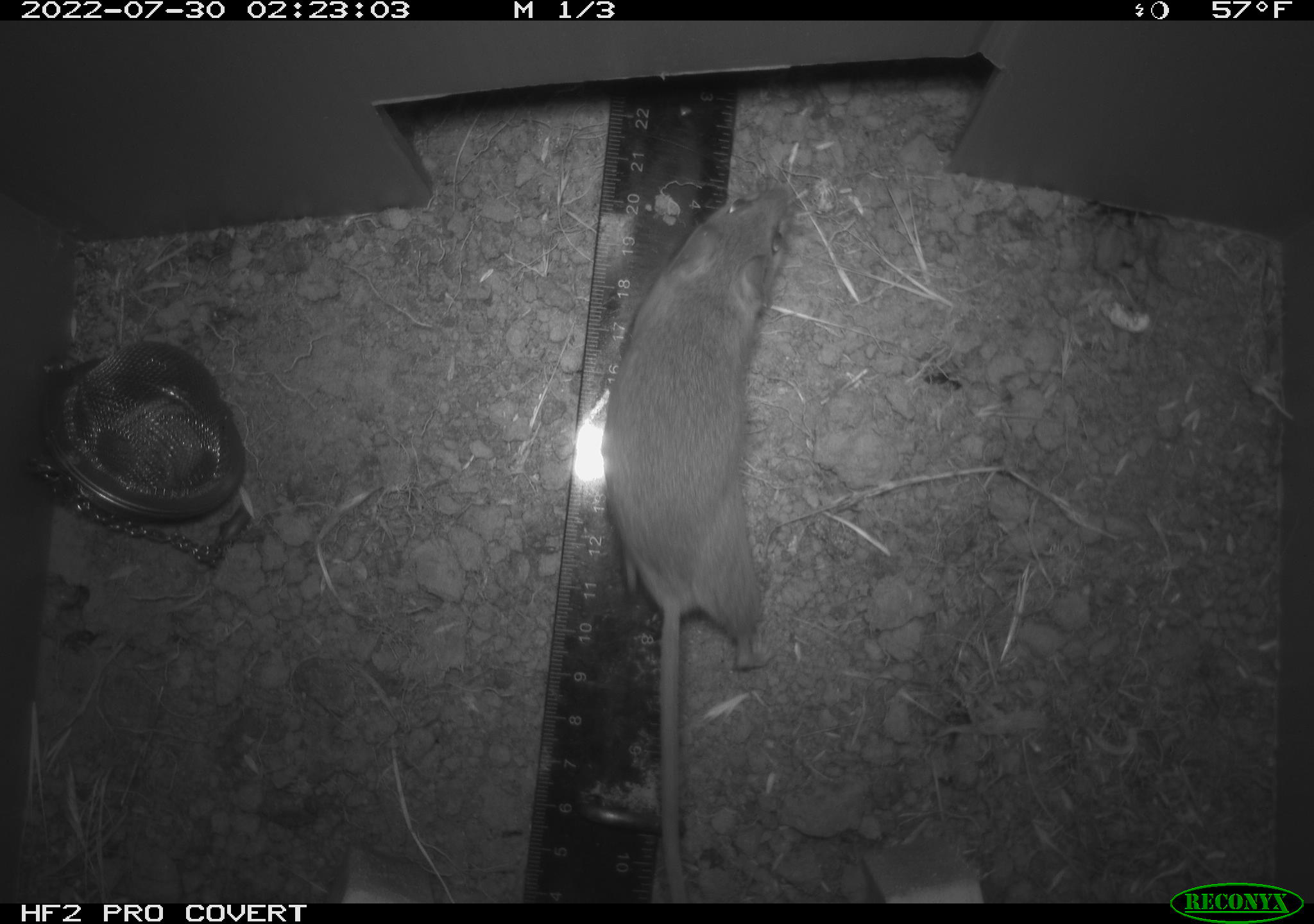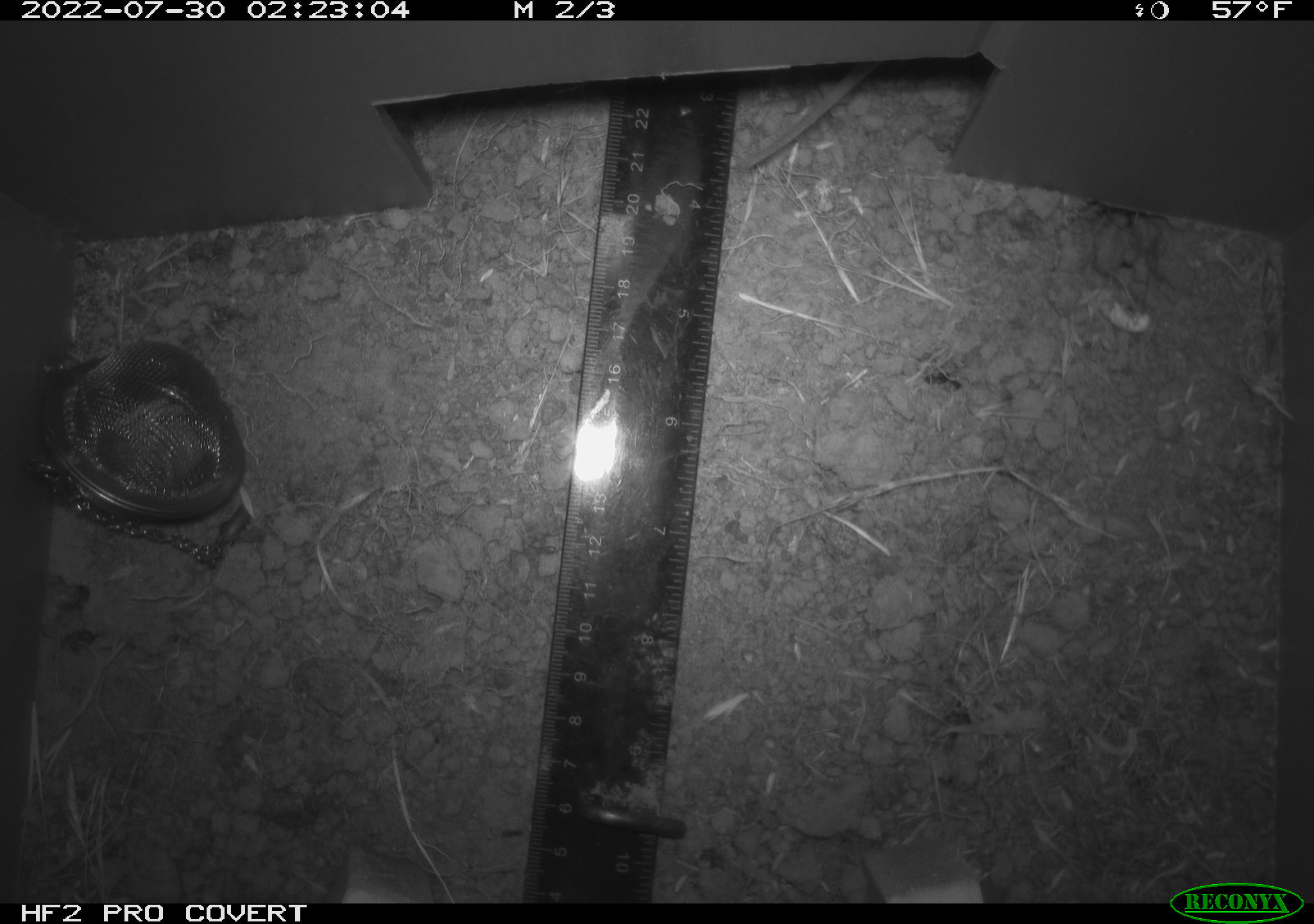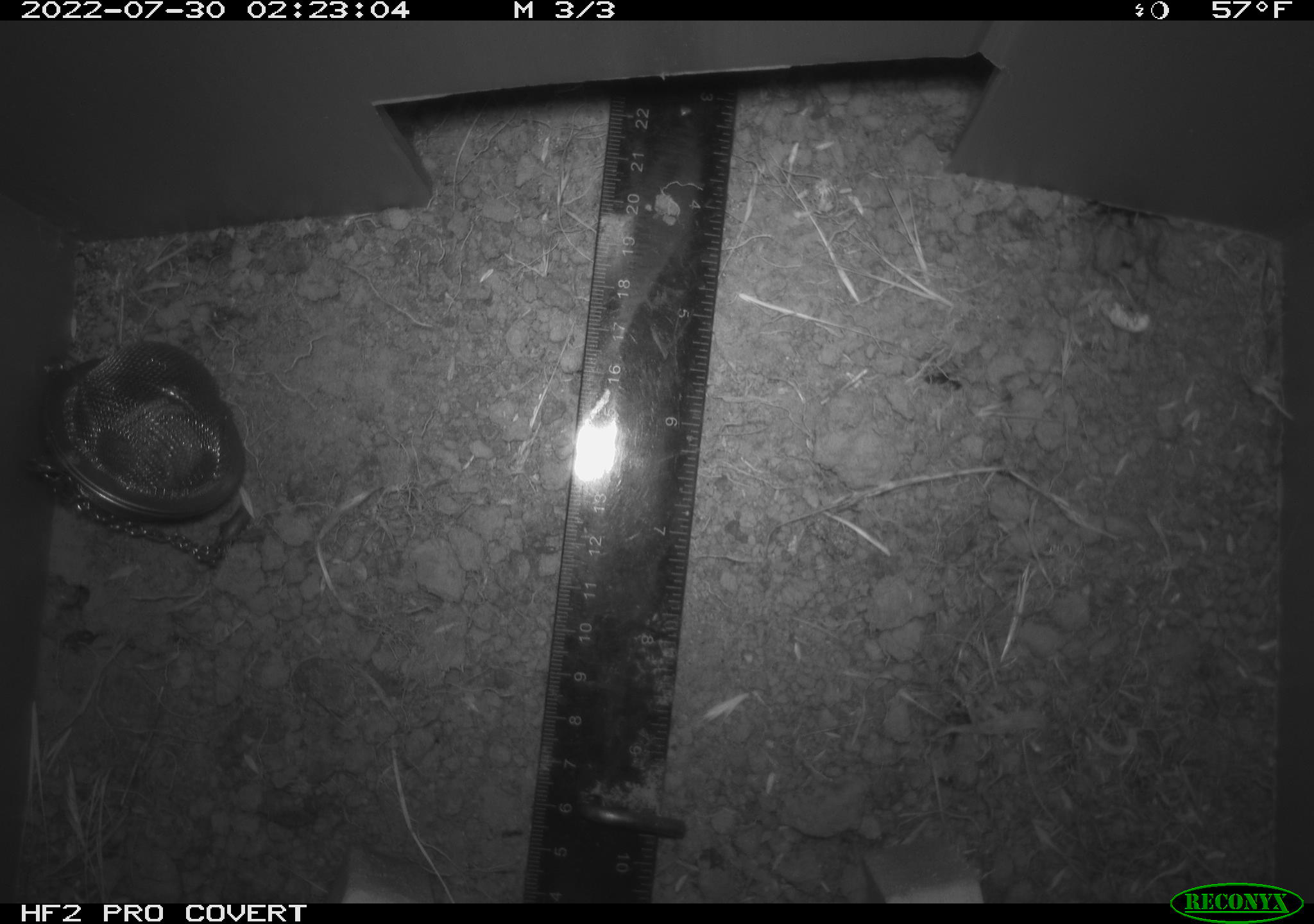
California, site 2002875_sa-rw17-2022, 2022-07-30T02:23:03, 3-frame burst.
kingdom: Animalia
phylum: Chordata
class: Mammalia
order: Rodentia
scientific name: Rodentia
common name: mouse species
Mouse species (Rodentia).